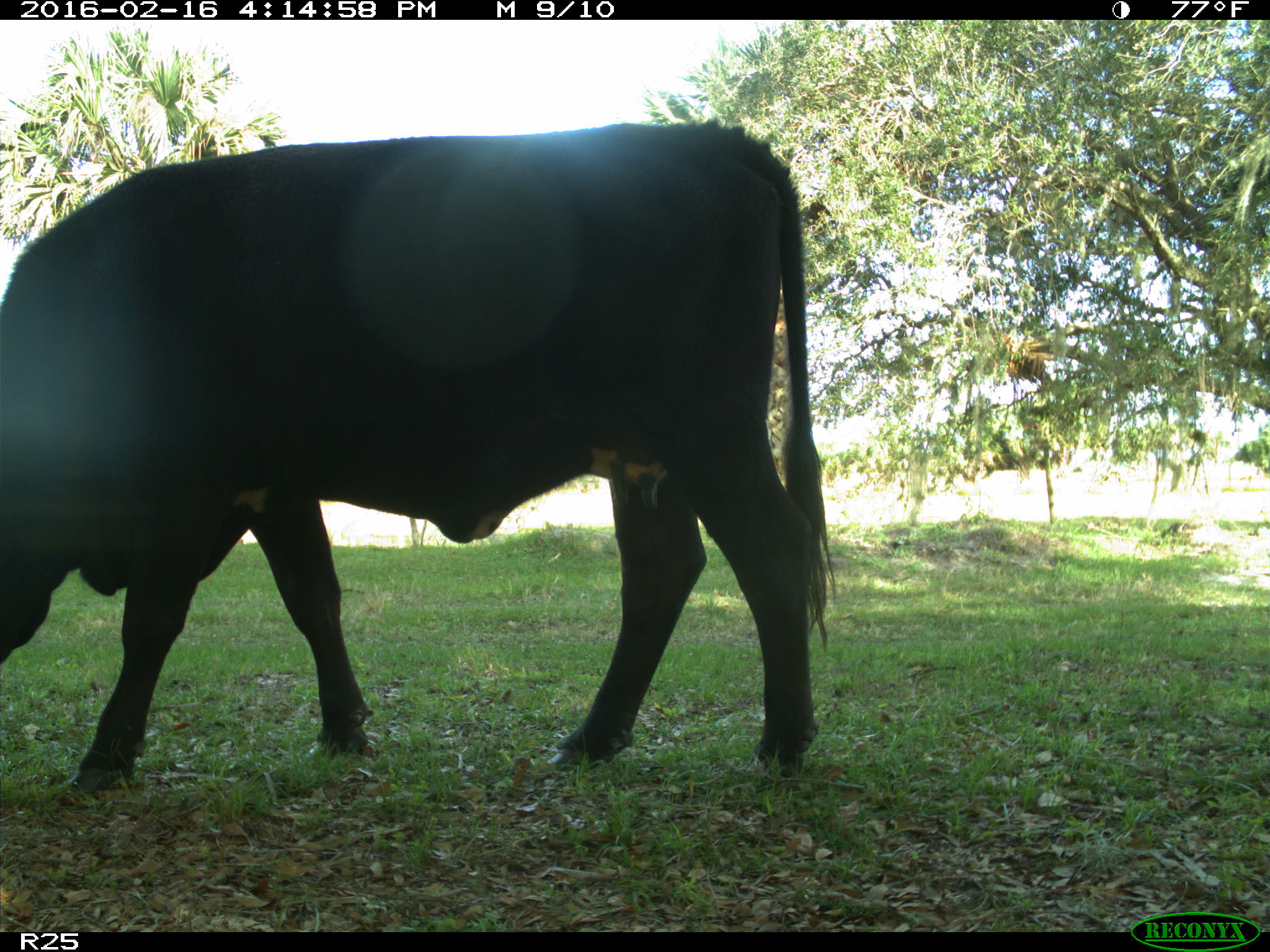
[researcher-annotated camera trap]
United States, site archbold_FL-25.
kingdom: Animalia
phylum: Chordata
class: Mammalia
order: Artiodactyla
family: Bovidae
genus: Bos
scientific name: Bos taurus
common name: domestic cow